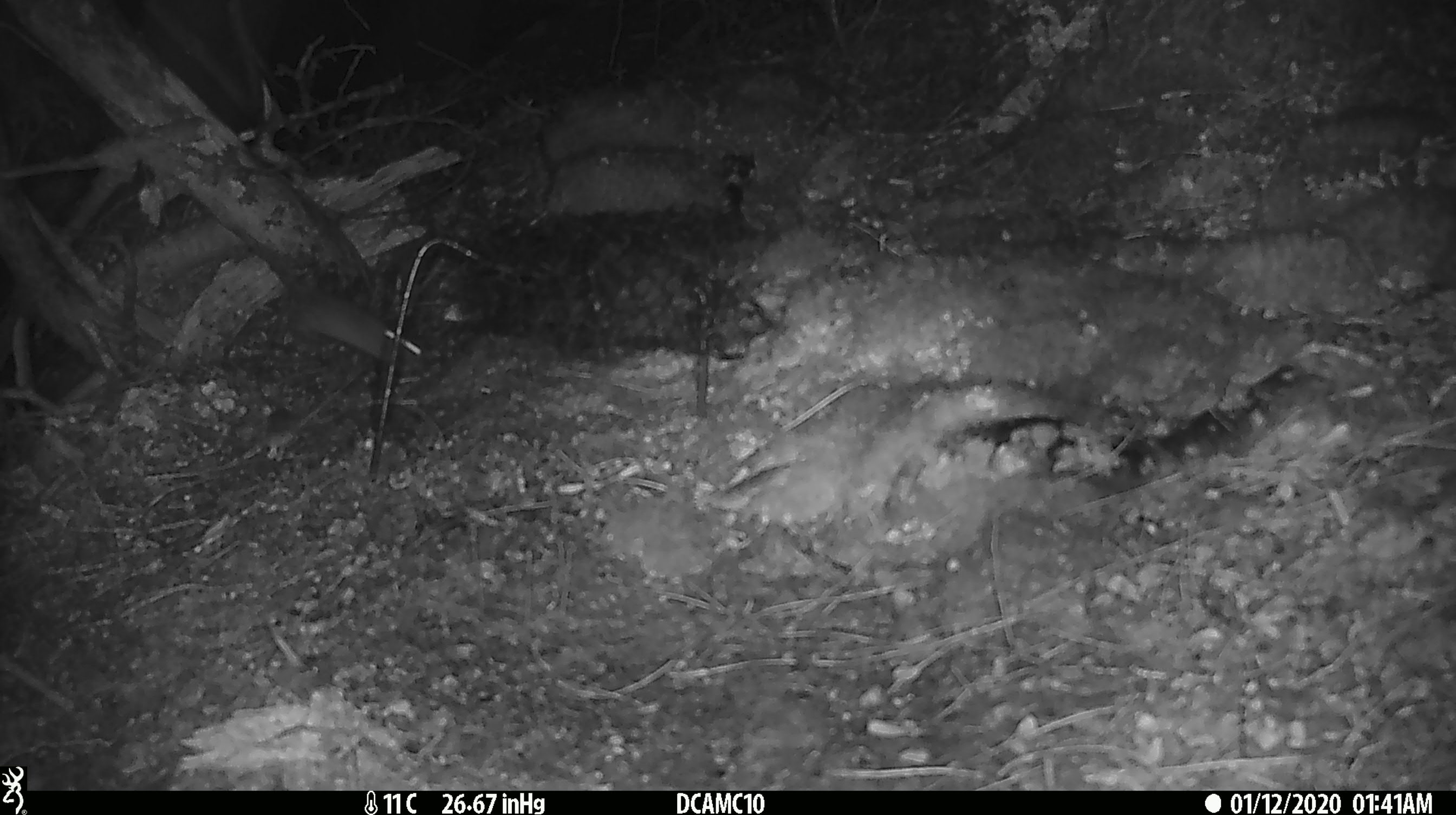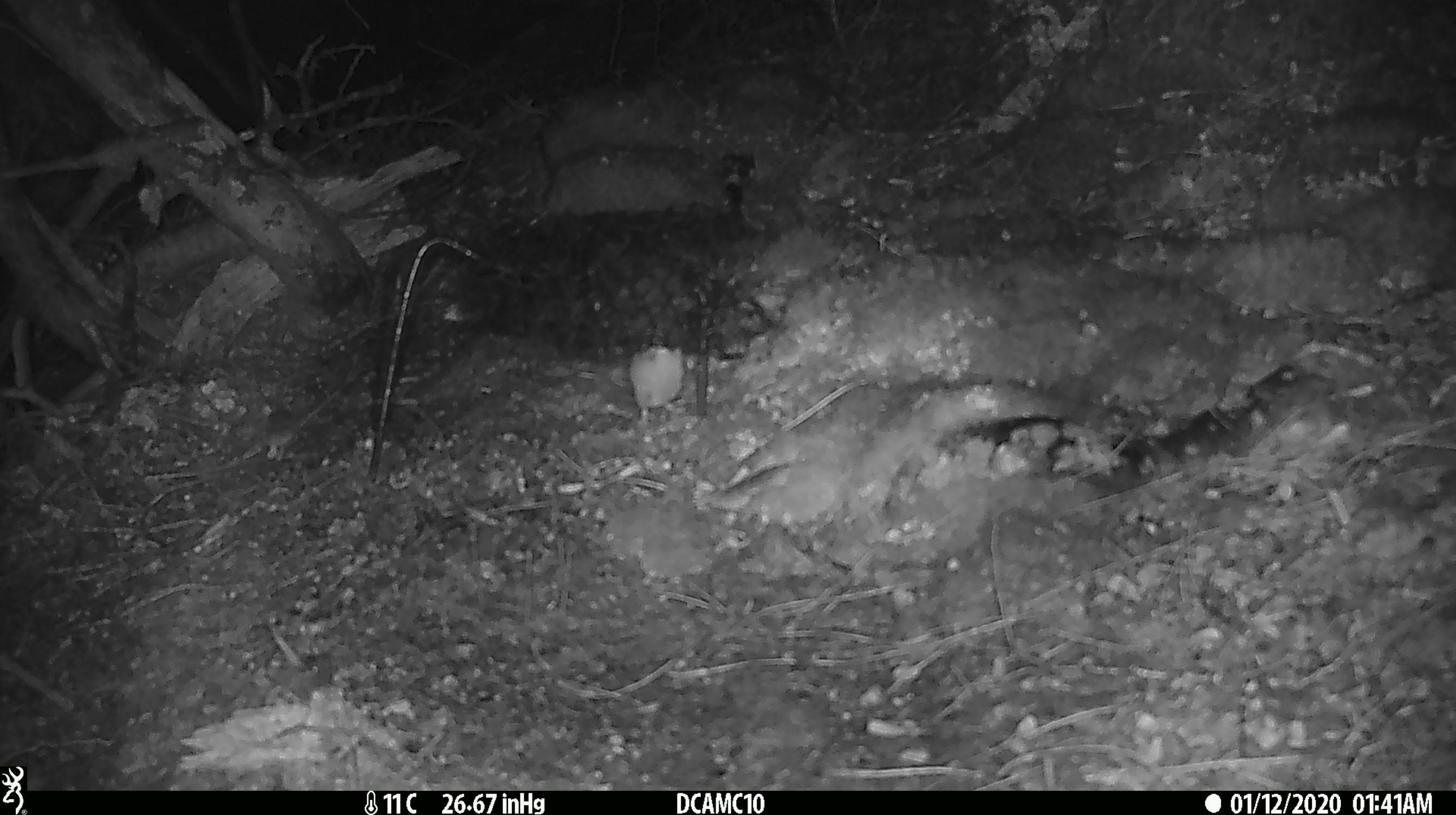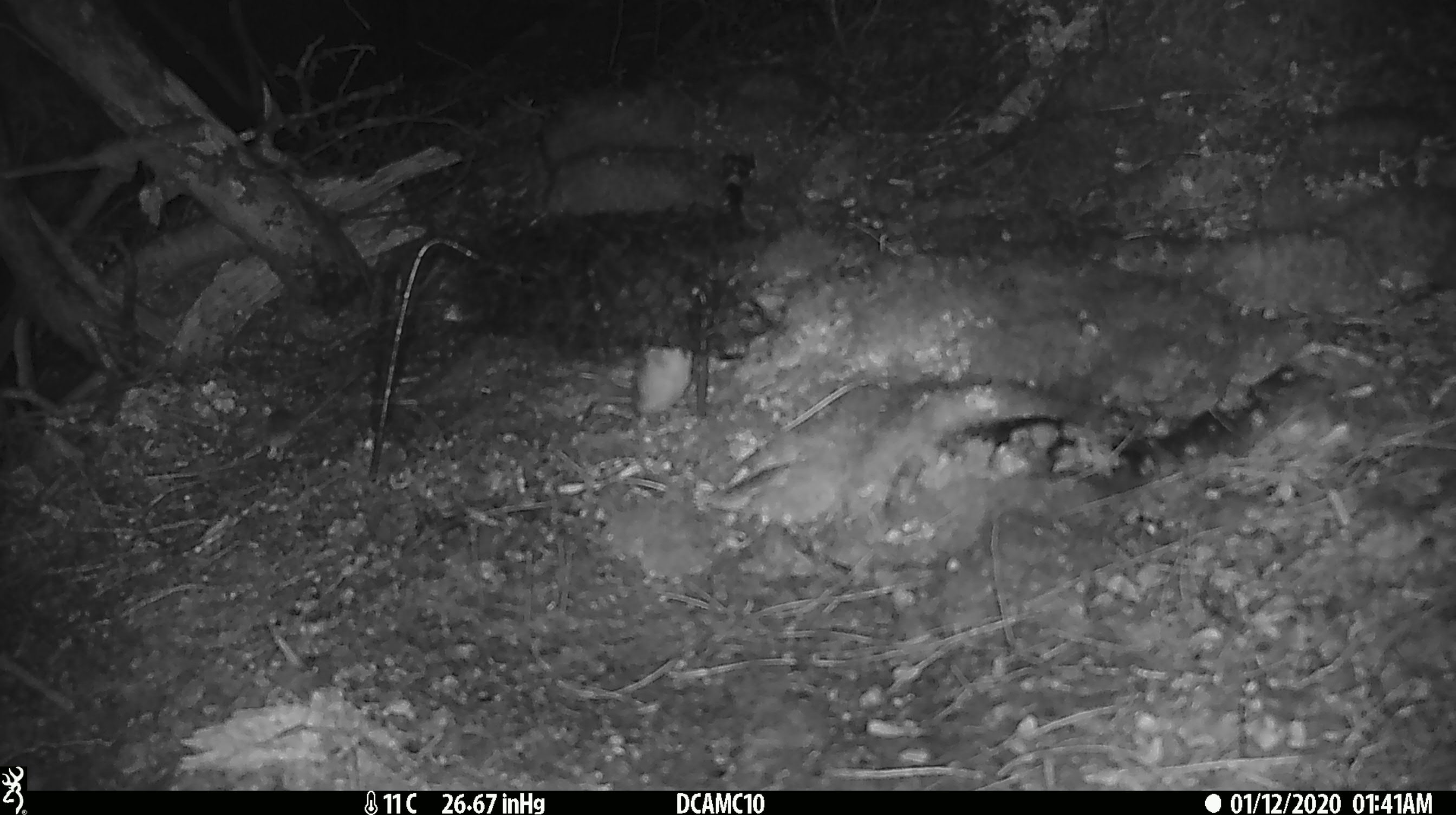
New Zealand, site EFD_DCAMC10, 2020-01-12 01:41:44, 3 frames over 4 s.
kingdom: Animalia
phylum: Chordata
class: Mammalia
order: Rodentia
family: Muridae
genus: Mus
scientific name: Mus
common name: mouse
Mouse (Mus).